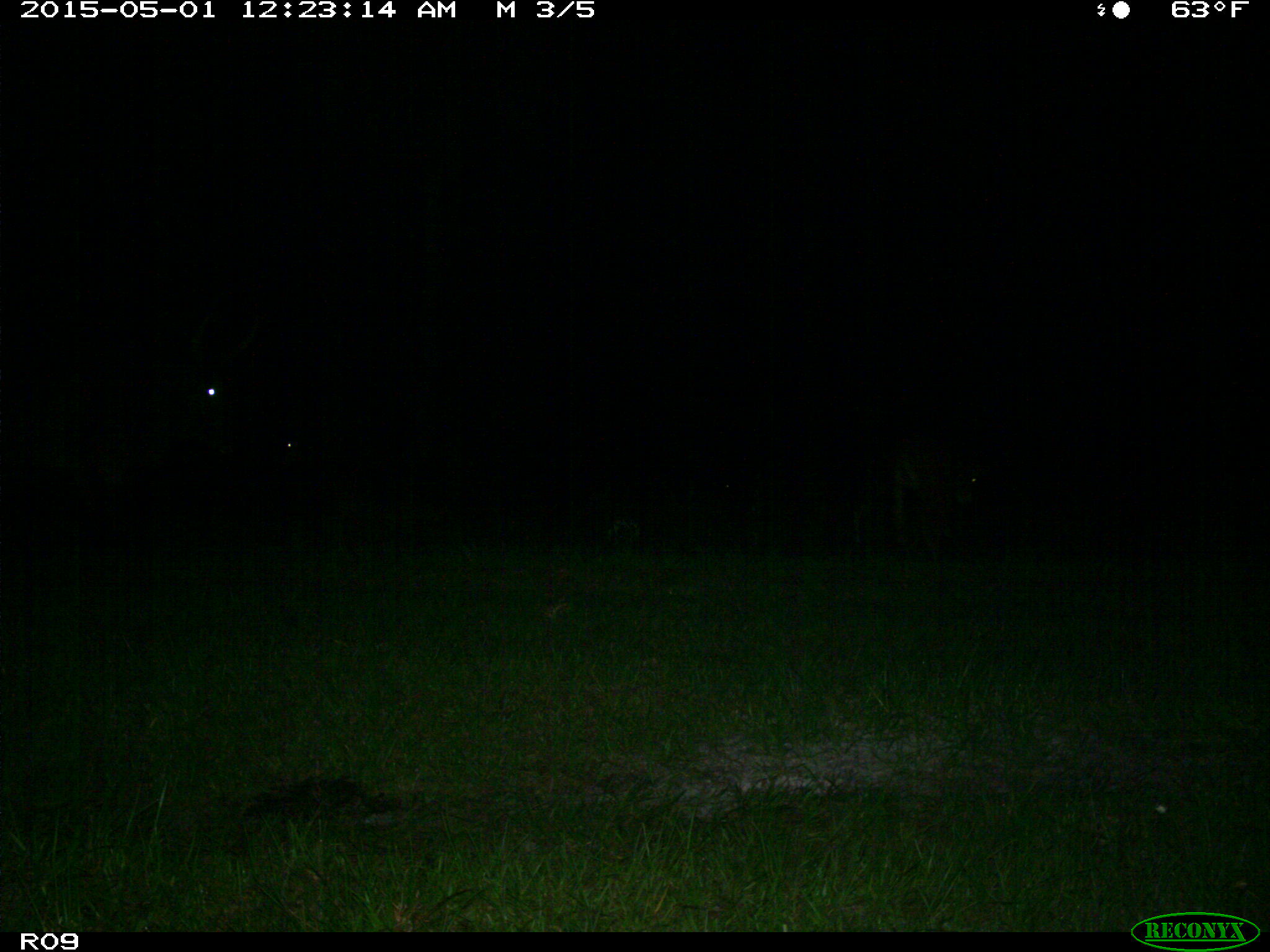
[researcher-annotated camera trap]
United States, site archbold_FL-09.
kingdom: Animalia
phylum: Chordata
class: Mammalia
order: Artiodactyla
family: Bovidae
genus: Bos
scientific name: Bos taurus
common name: domestic cow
Bos taurus (domestic cow).